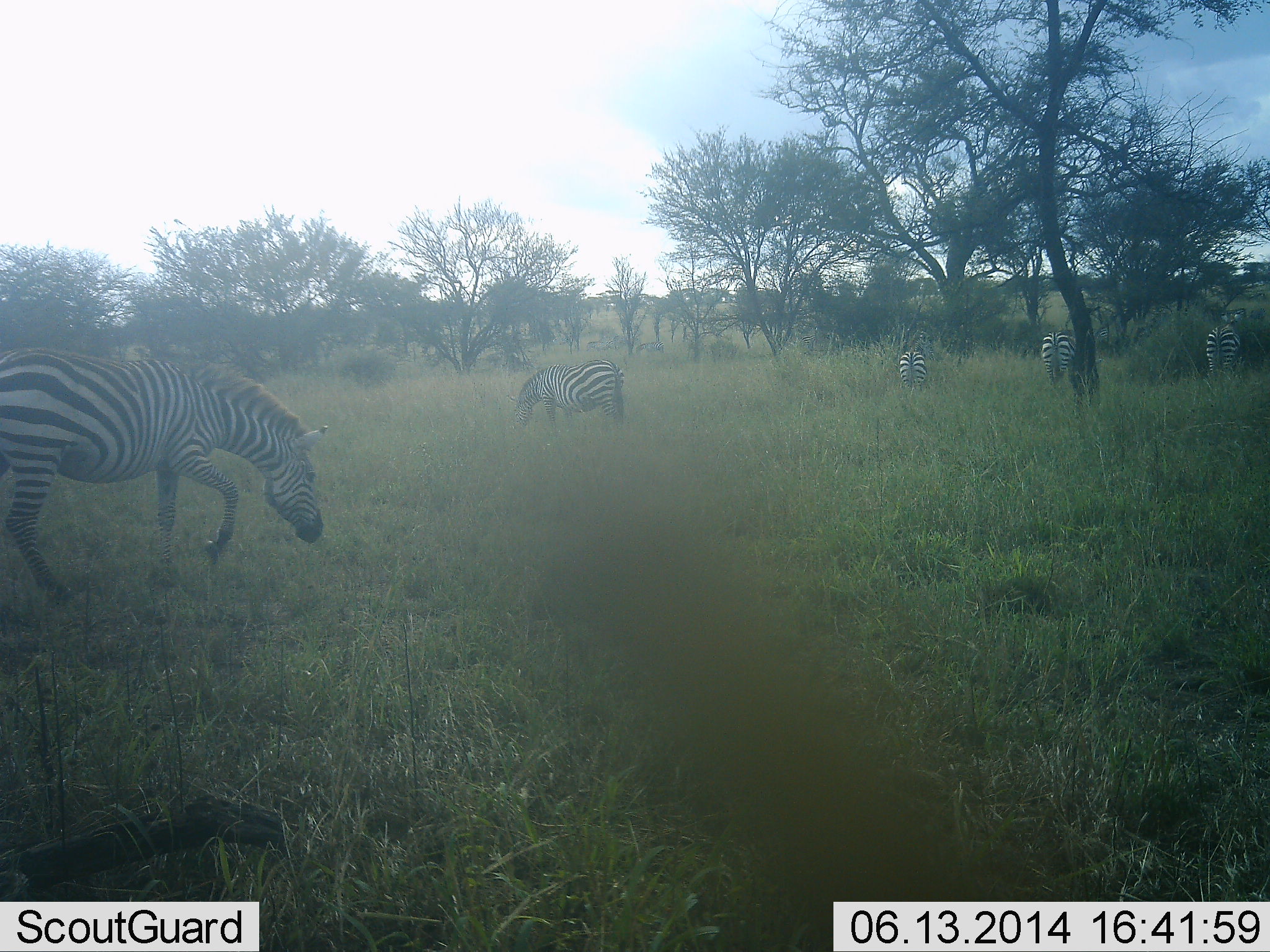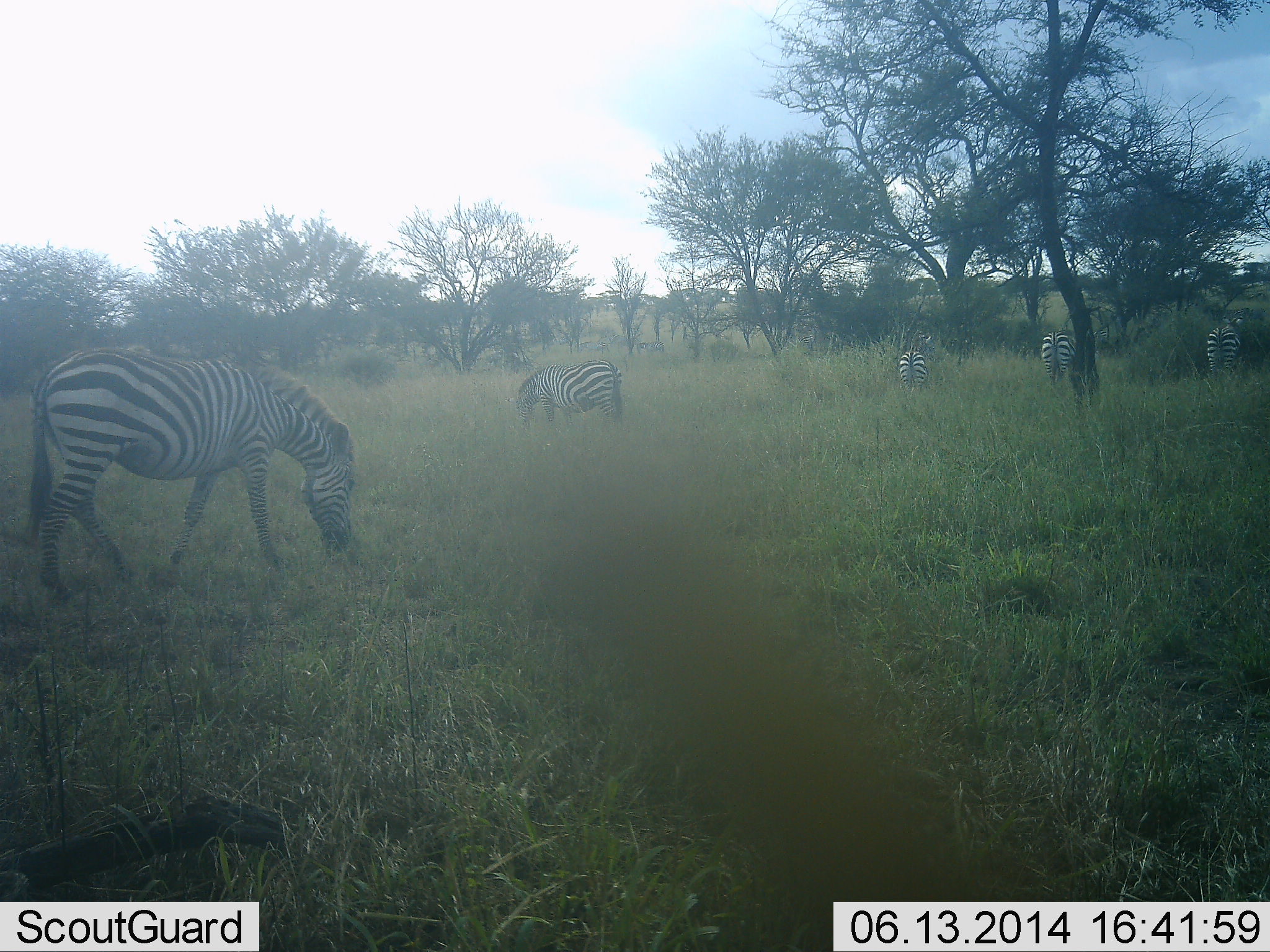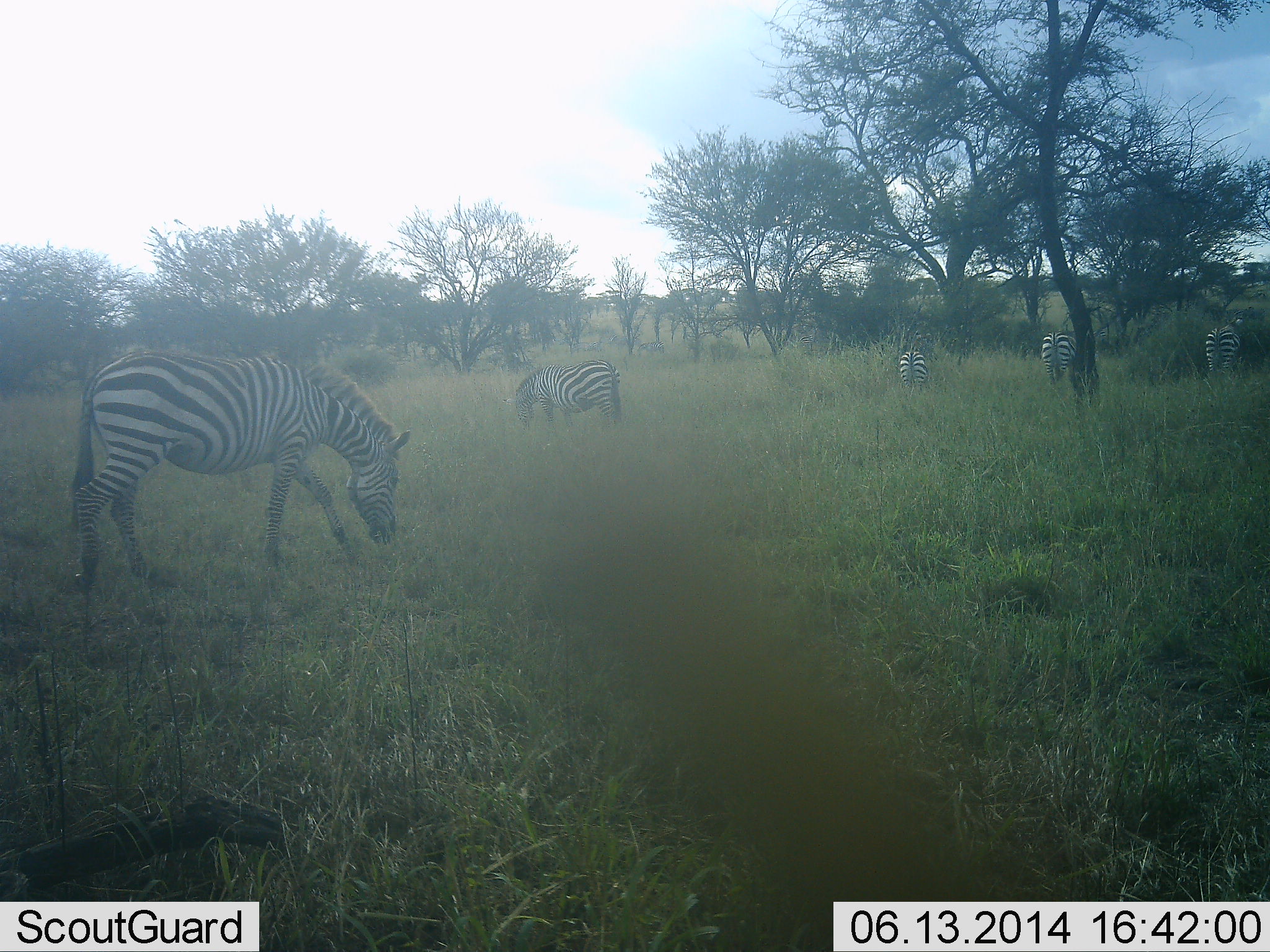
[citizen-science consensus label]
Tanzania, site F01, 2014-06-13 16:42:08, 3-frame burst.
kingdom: Animalia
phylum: Chordata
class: Mammalia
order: Perissodactyla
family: Equidae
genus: Equus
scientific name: Equus quagga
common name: plains zebra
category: zebra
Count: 5.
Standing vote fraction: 33%.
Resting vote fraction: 0%.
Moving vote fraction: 56%.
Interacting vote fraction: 0%.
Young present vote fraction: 0%.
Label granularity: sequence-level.